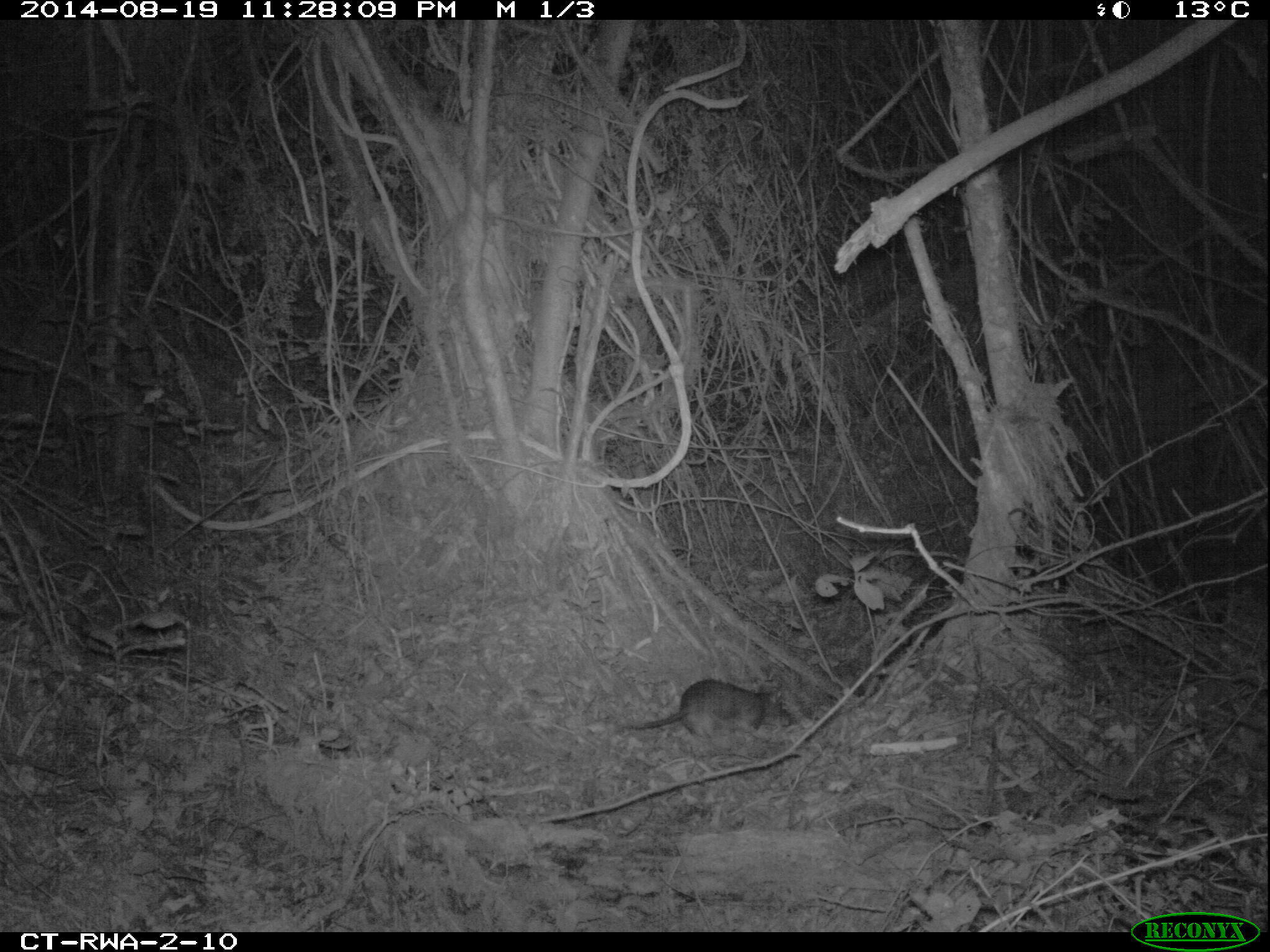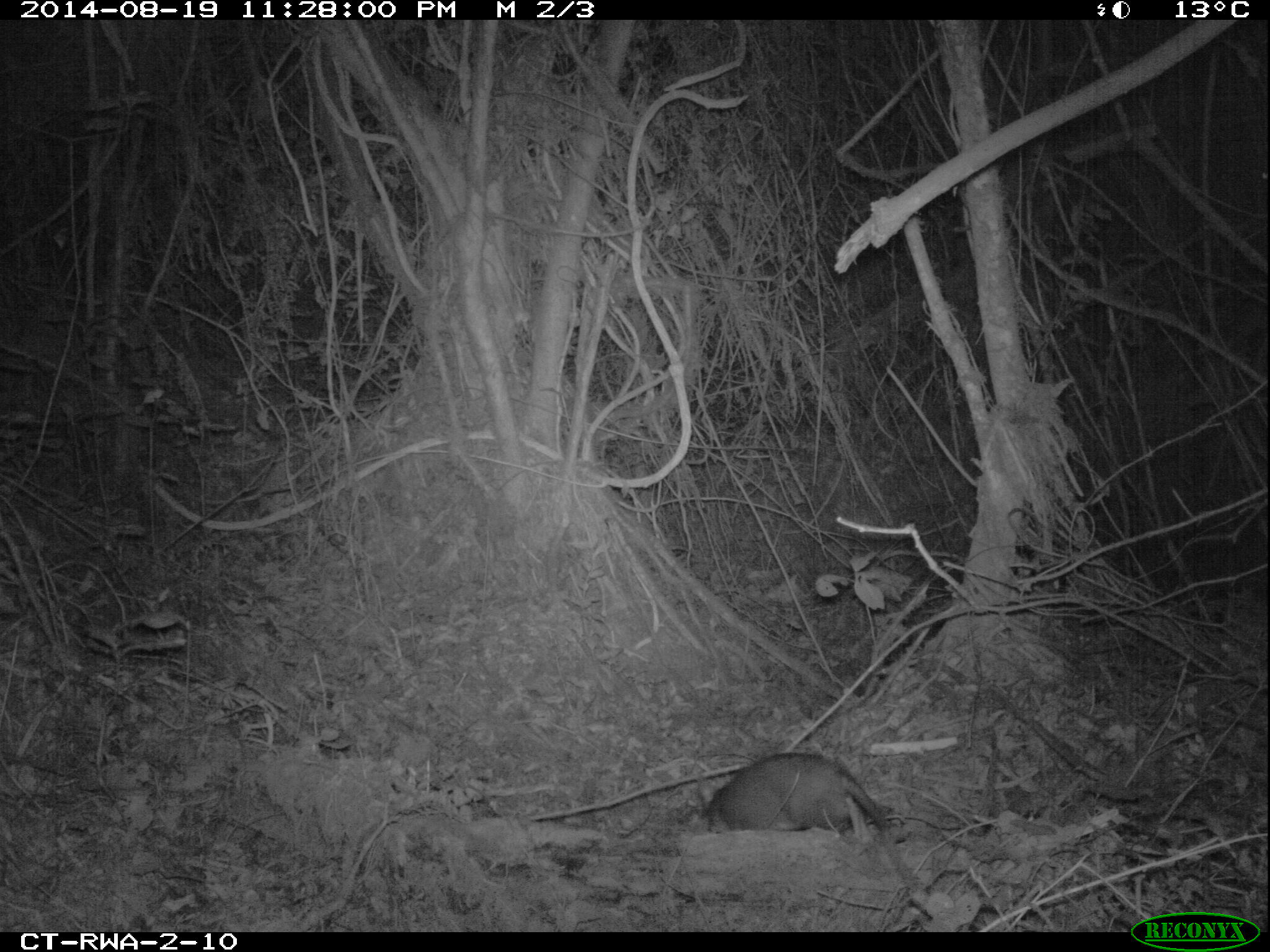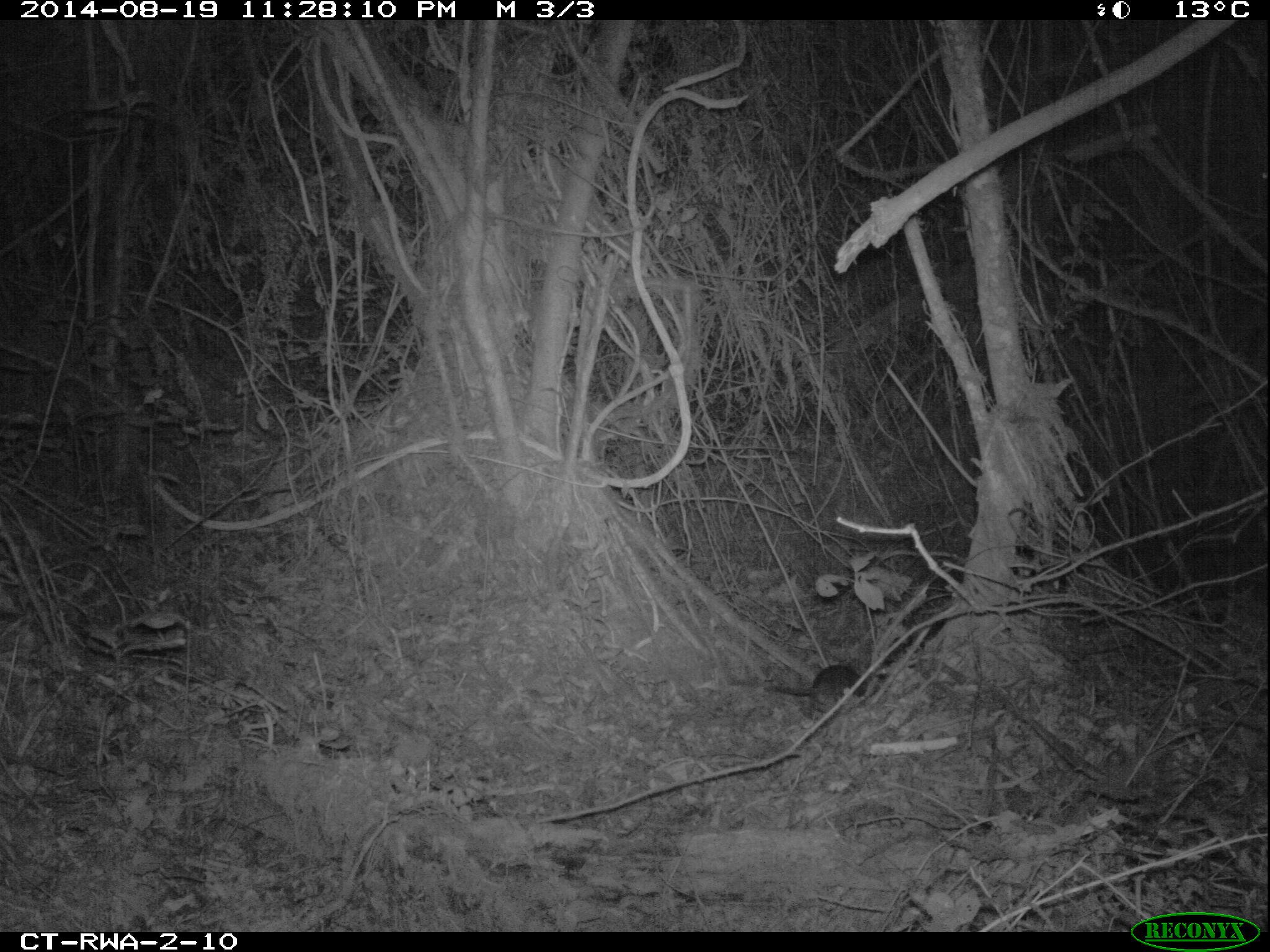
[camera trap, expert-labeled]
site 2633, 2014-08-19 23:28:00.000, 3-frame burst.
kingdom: Animalia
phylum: Chordata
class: Mammalia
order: Rodentia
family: Nesomyidae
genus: Cricetomys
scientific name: Cricetomys gambianus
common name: african giant pouched rat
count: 1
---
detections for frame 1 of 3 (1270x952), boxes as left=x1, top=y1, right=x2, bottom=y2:
cricetomys gambianus: left=614, top=674, right=794, bottom=742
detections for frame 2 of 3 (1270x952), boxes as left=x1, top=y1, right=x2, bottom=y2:
cricetomys gambianus: left=688, top=747, right=928, bottom=905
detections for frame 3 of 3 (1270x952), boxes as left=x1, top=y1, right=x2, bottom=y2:
cricetomys gambianus: left=758, top=662, right=871, bottom=719